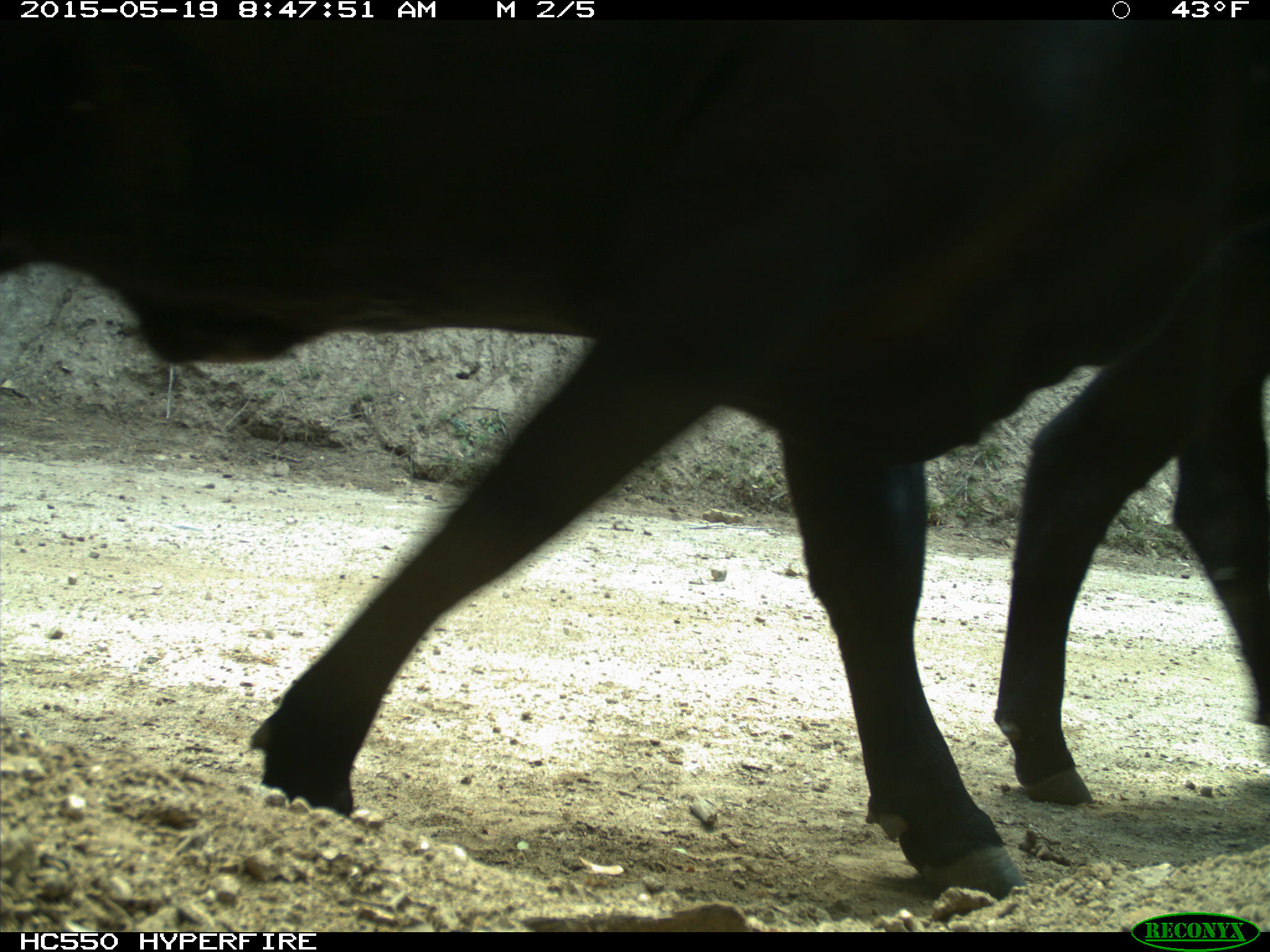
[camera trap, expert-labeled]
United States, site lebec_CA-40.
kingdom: Animalia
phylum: Chordata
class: Mammalia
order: Artiodactyla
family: Bovidae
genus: Bos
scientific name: Bos taurus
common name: domestic cow